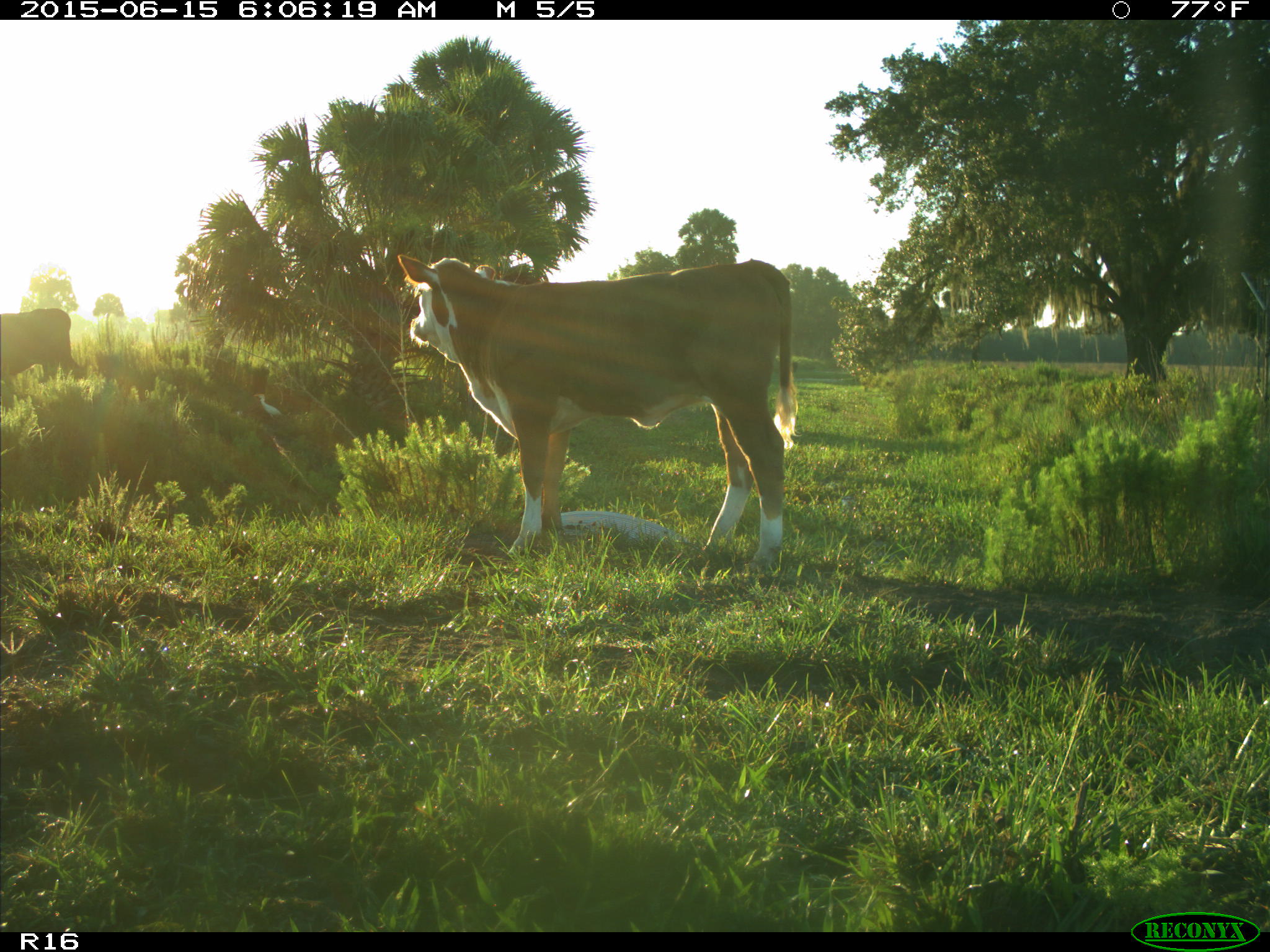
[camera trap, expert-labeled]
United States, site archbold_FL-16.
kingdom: Animalia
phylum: Chordata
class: Mammalia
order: Artiodactyla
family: Bovidae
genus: Bos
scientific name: Bos taurus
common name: domestic cow